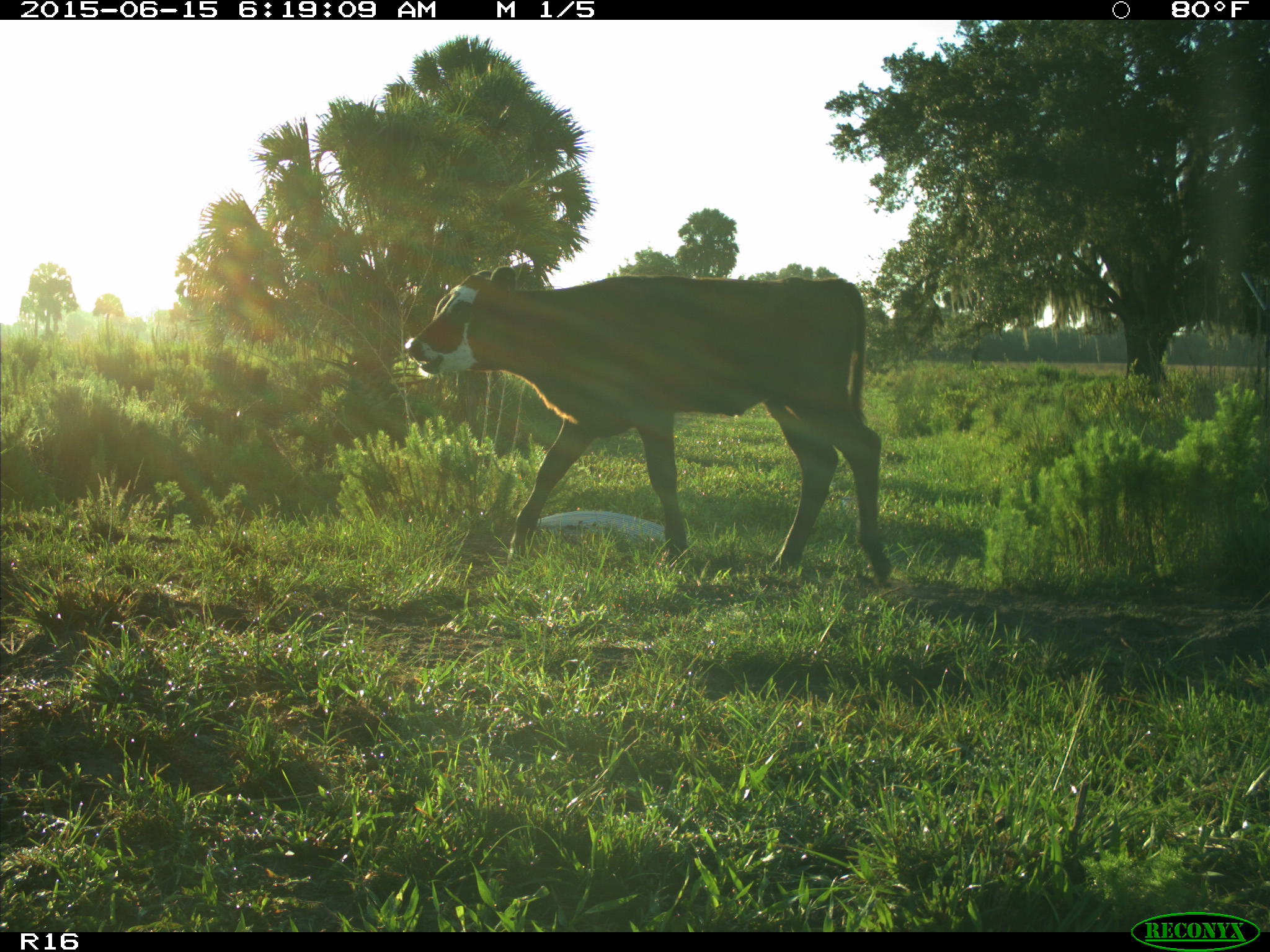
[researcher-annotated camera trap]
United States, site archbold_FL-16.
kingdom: Animalia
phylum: Chordata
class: Mammalia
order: Artiodactyla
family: Bovidae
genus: Bos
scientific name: Bos taurus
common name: domestic cow